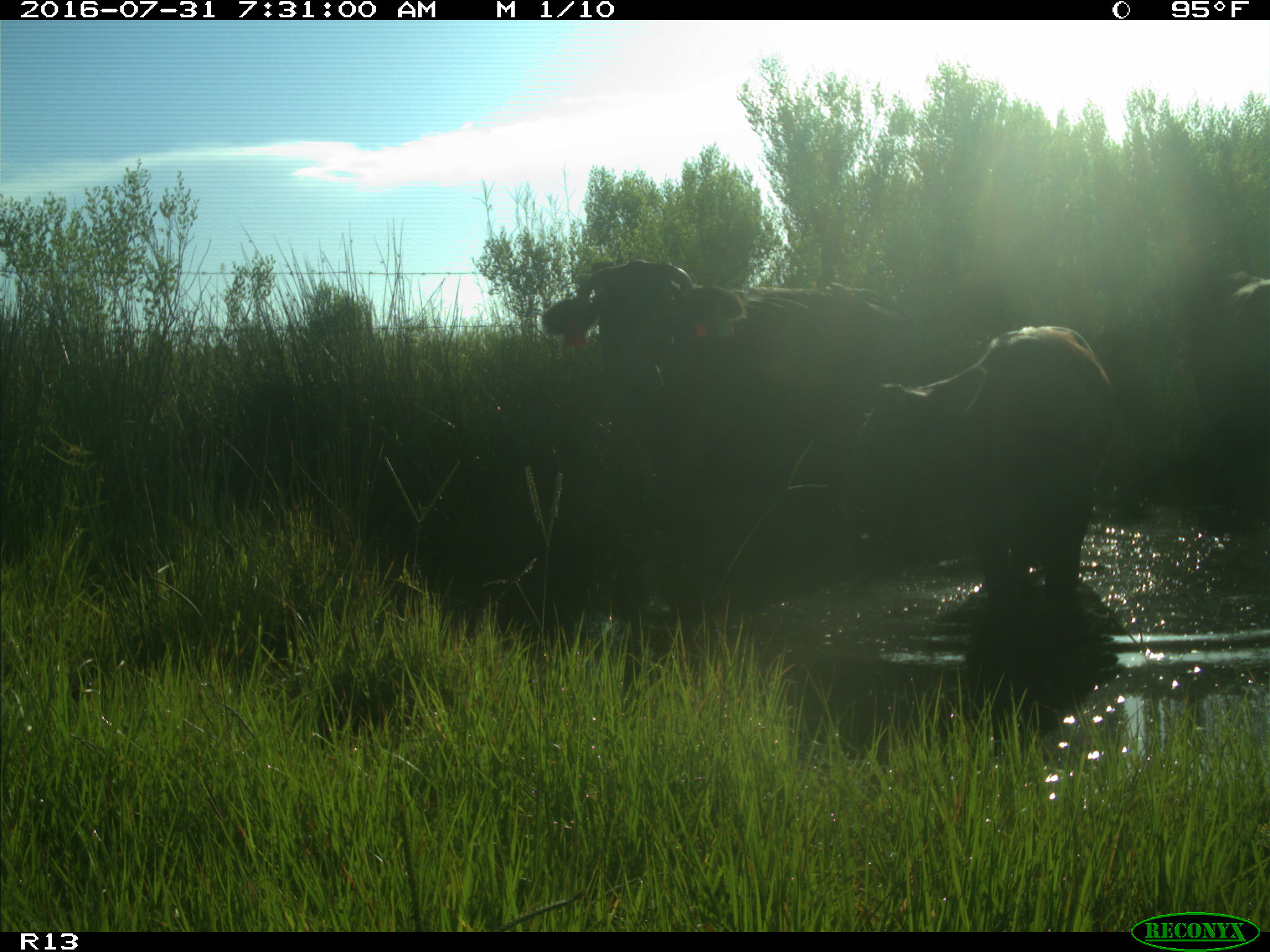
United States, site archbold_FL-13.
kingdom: Animalia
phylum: Chordata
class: Mammalia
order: Artiodactyla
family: Bovidae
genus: Bos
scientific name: Bos taurus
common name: domestic cow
Bos taurus (domestic cow).